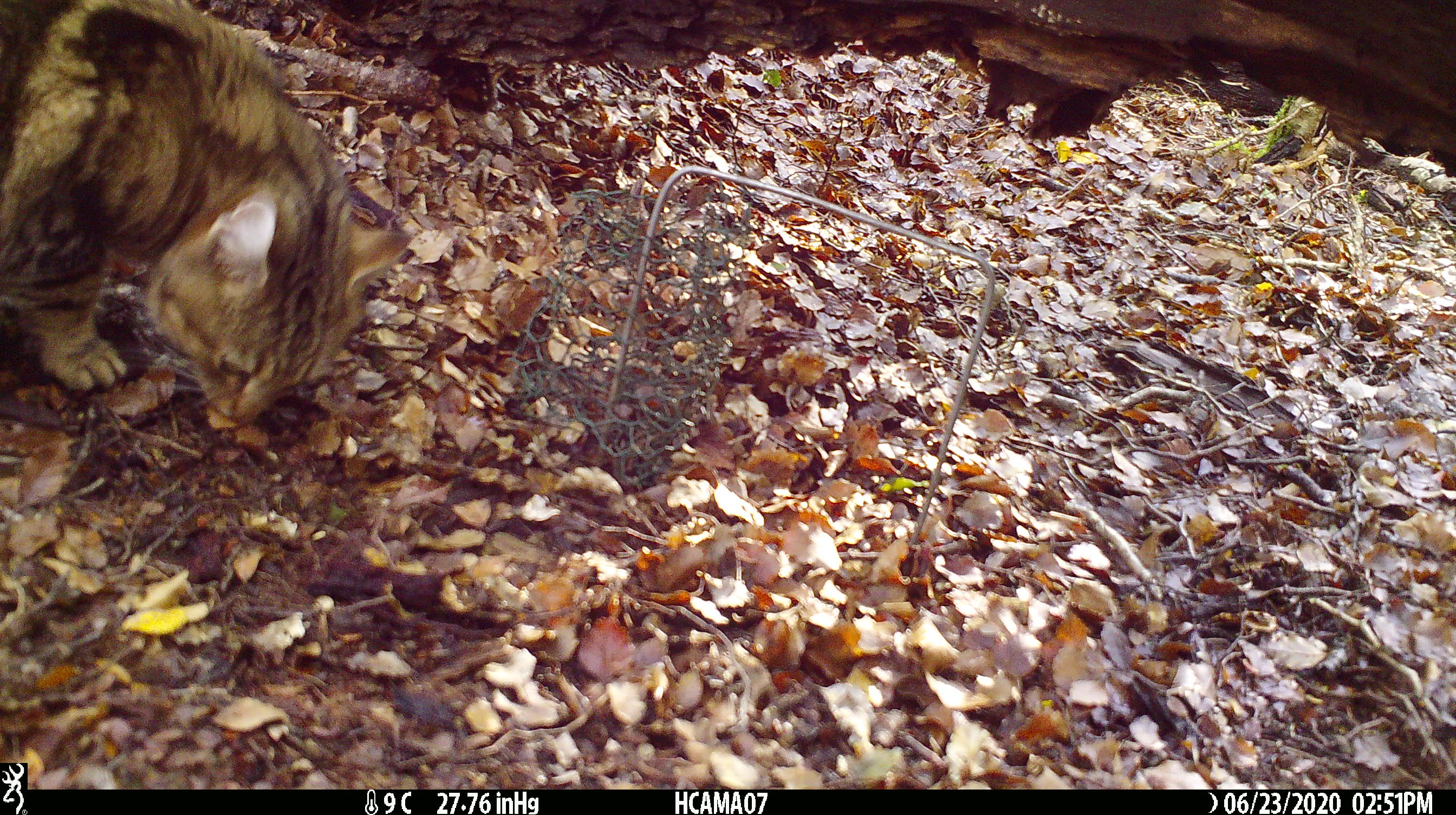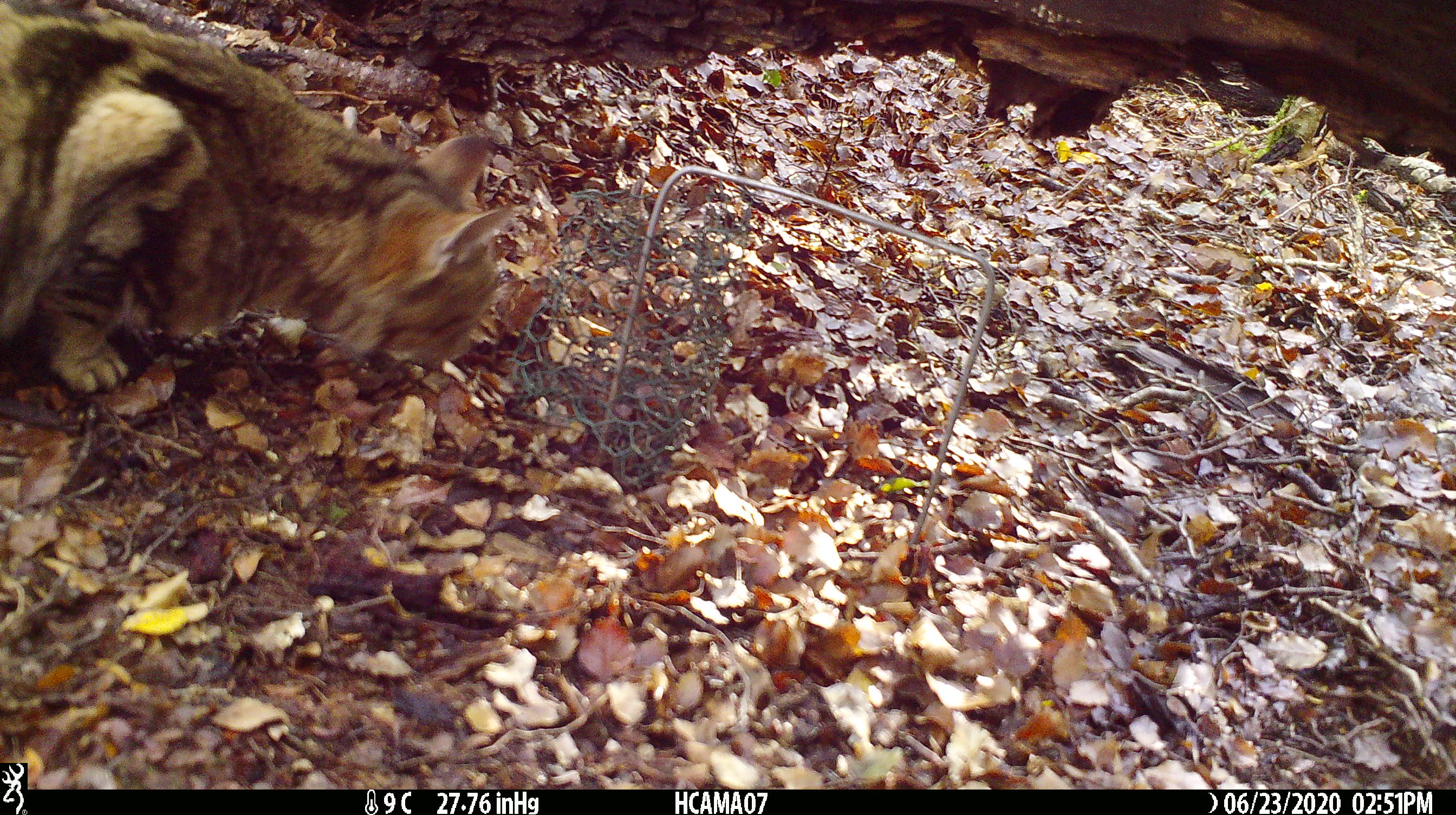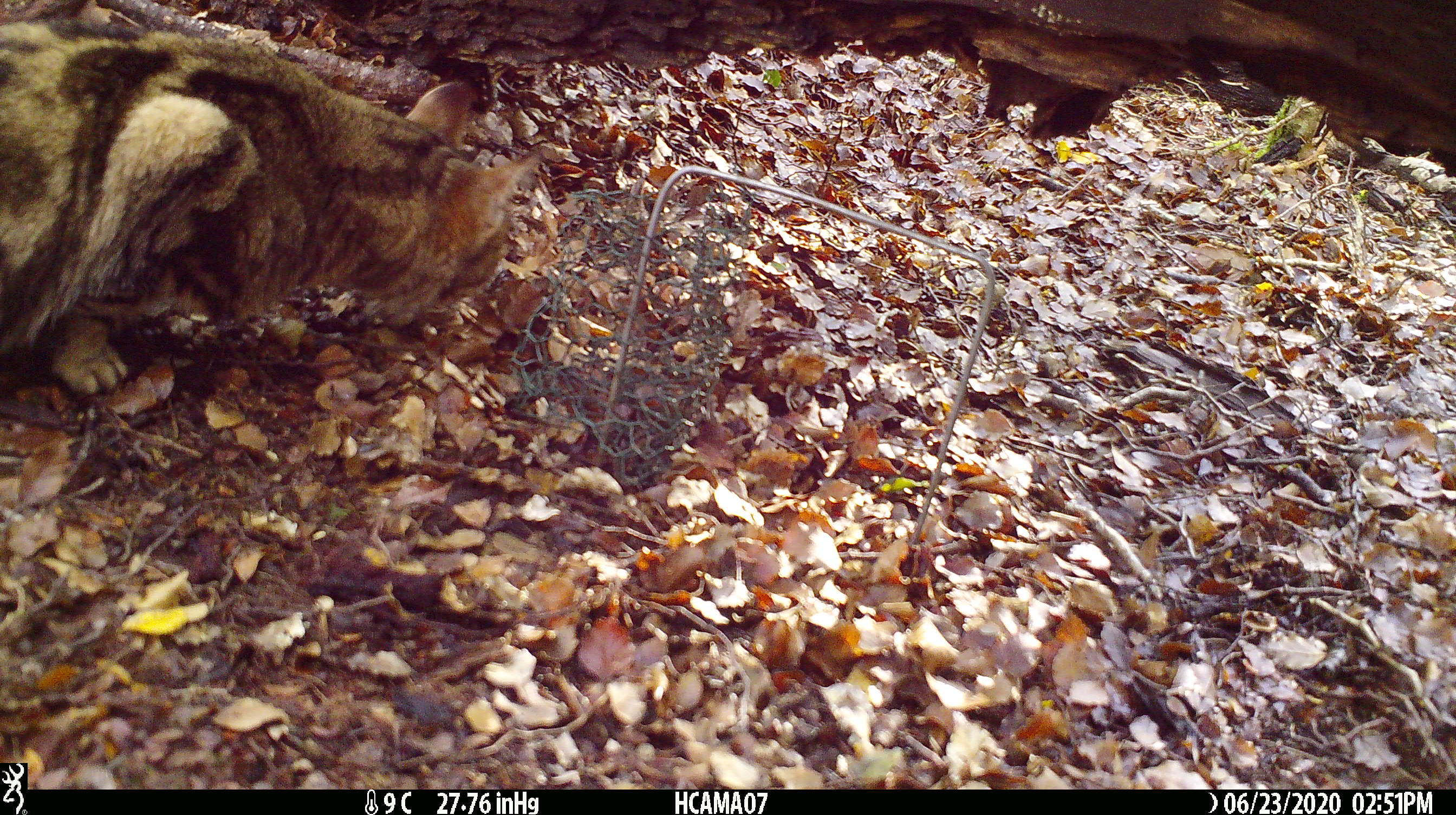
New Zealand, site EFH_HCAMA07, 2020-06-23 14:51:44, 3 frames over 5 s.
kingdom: Animalia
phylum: Chordata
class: Mammalia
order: Carnivora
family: Felidae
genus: Felis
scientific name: Felis catus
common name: domestic cat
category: cat